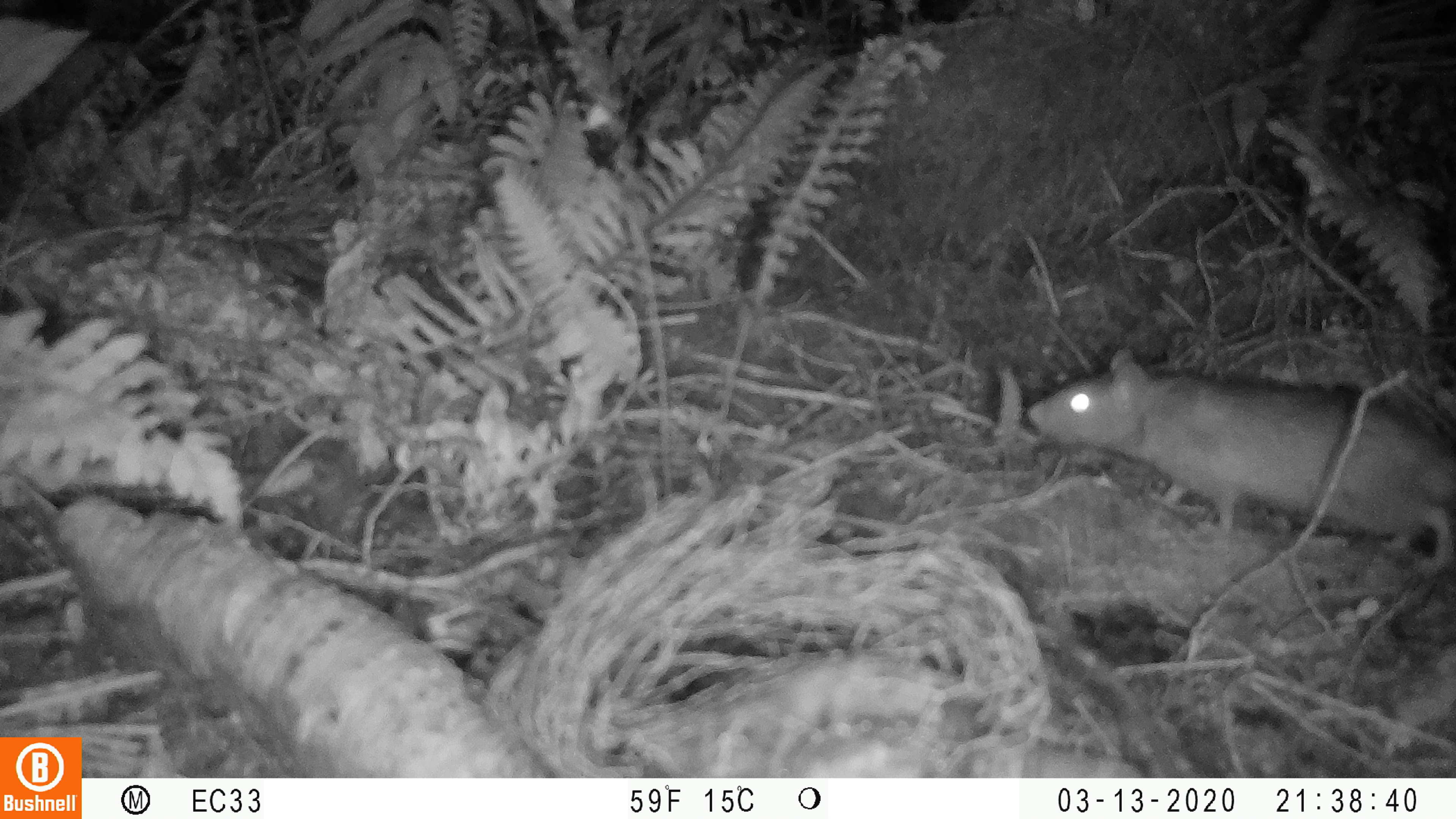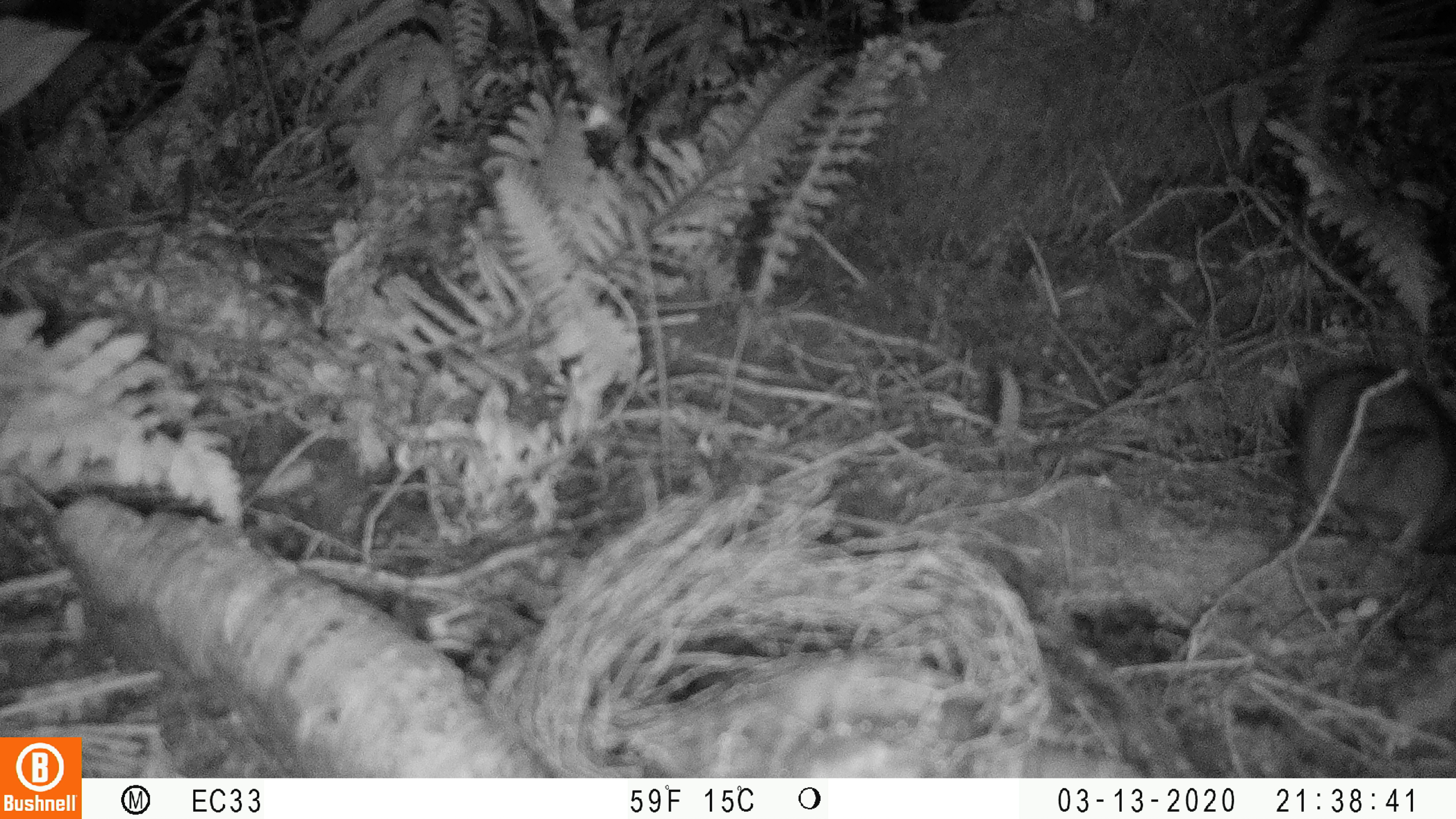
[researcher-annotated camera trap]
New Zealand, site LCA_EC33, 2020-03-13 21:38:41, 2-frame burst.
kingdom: Animalia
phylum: Chordata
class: Mammalia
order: Rodentia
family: Muridae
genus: Rattus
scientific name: Rattus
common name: rat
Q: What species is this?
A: Rat (Rattus).